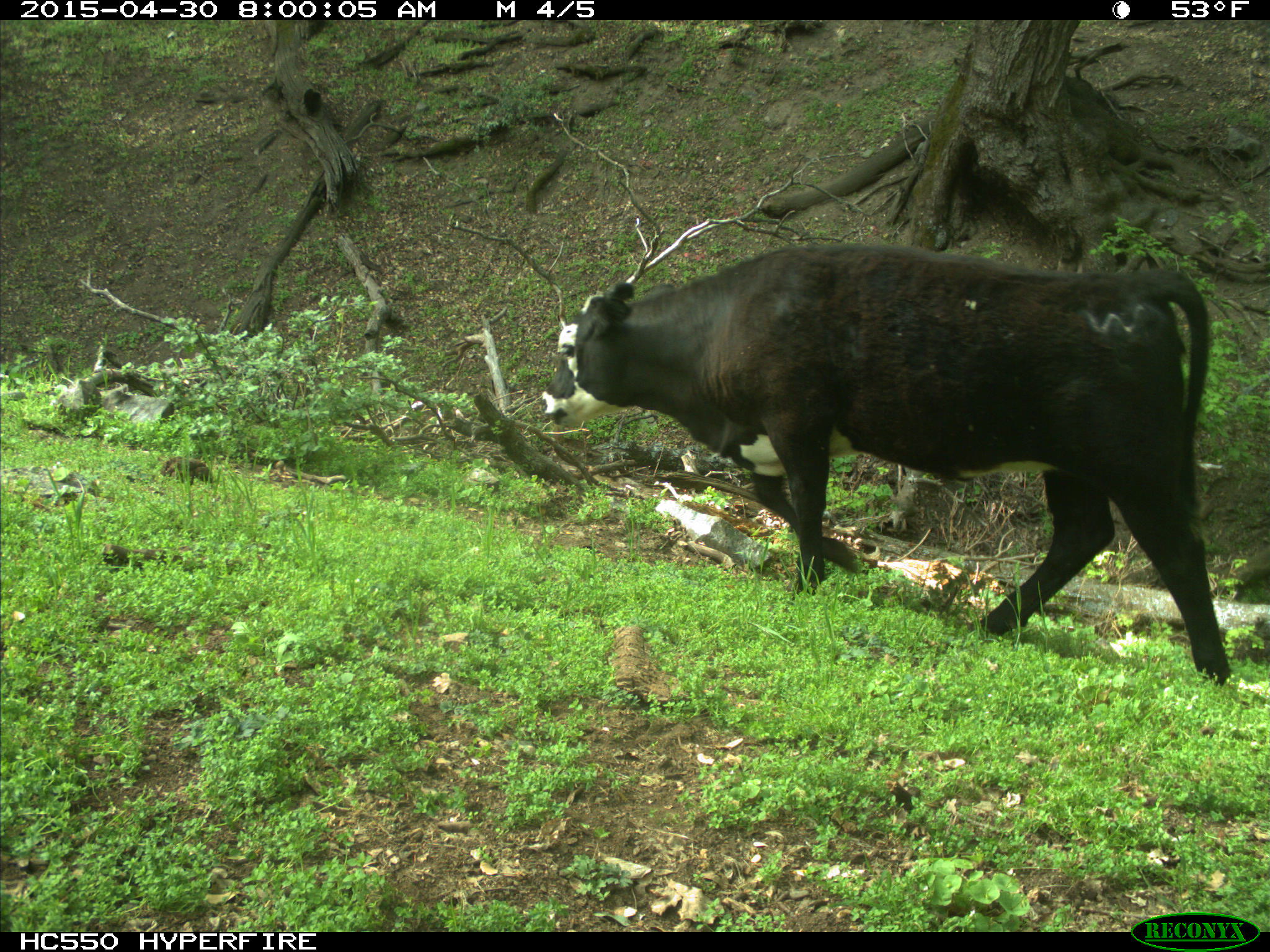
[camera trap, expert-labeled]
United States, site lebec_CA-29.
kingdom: Animalia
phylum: Chordata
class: Mammalia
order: Artiodactyla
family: Bovidae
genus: Bos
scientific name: Bos taurus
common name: domestic cow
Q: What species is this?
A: Bos taurus (domestic cow).